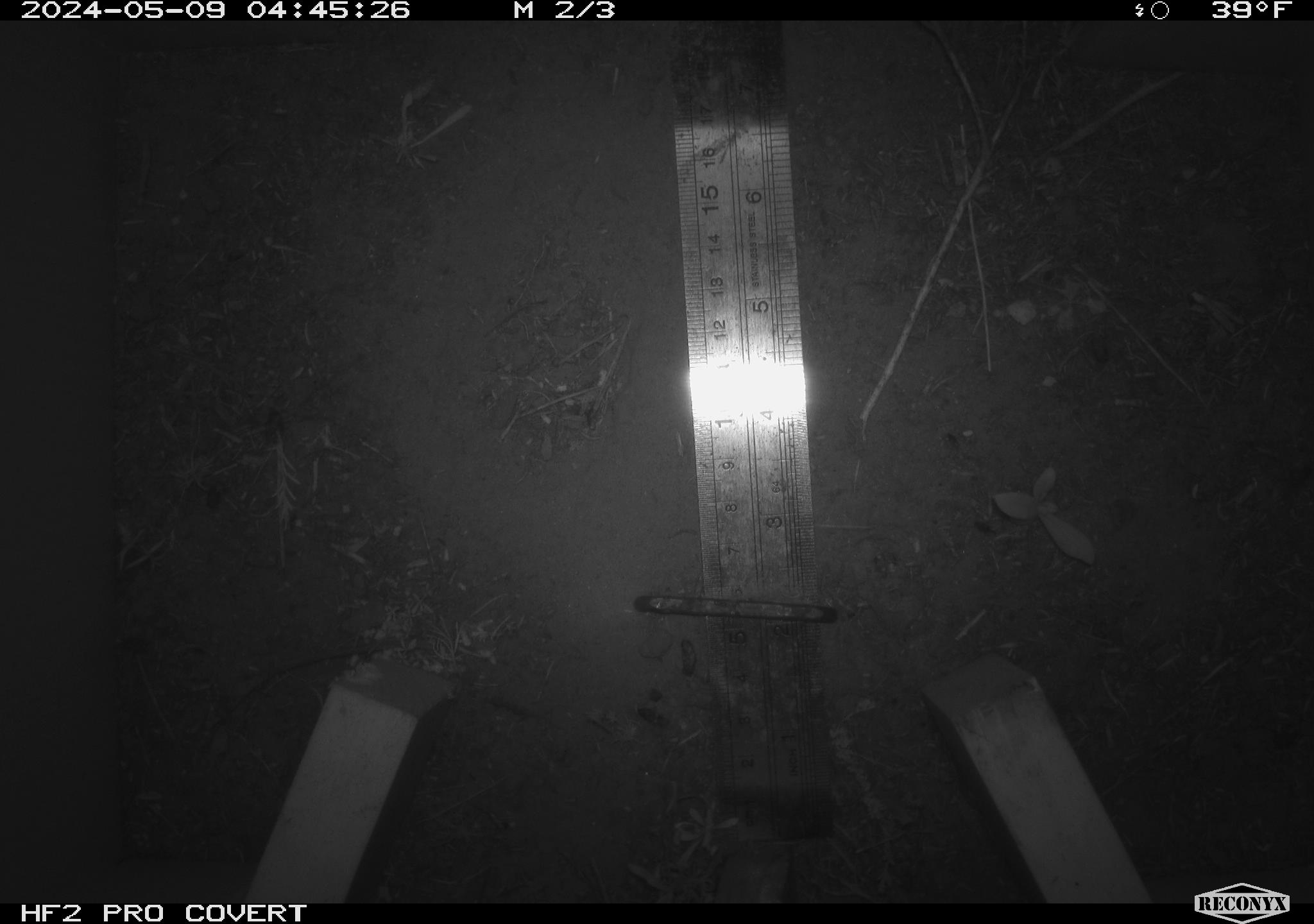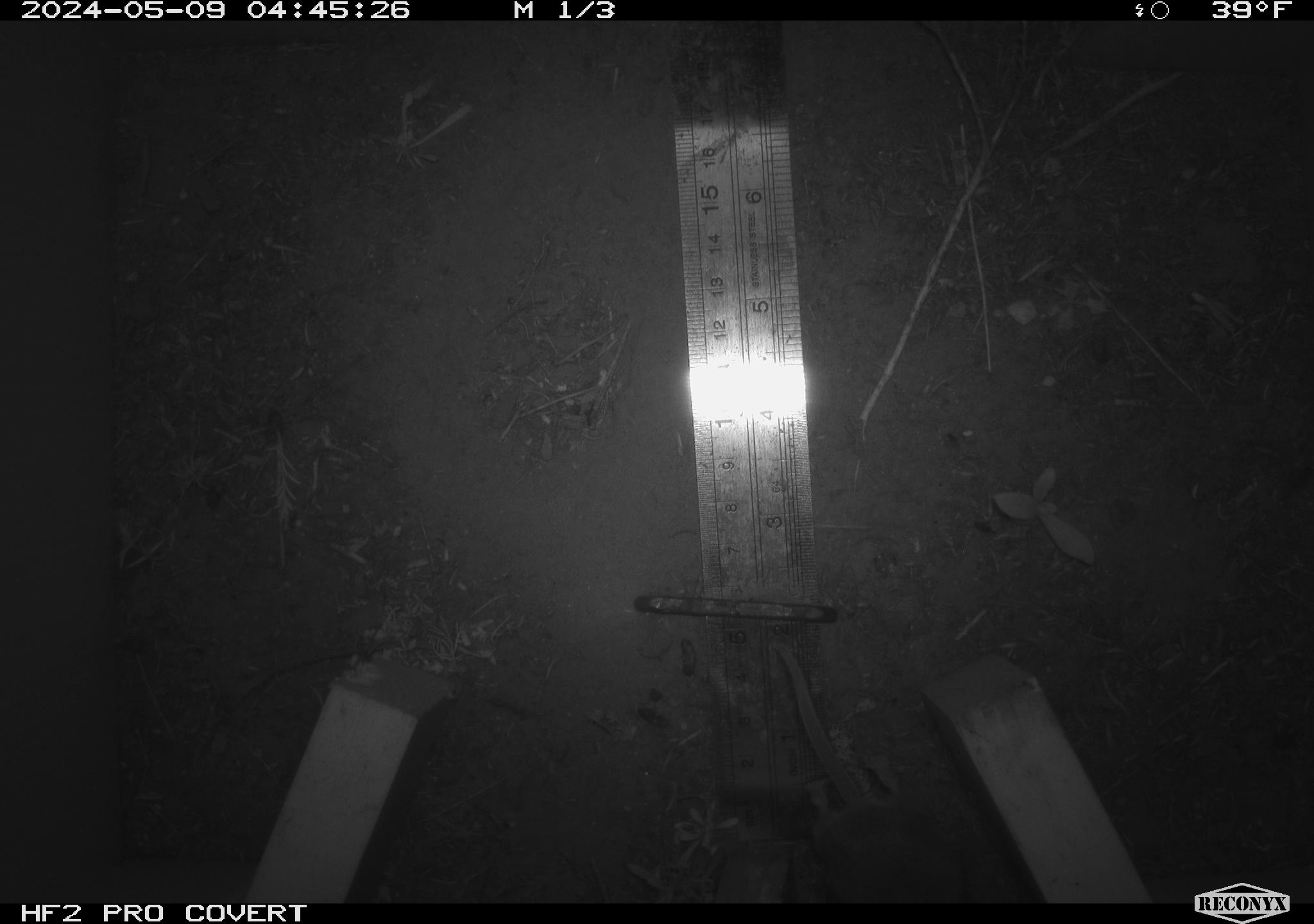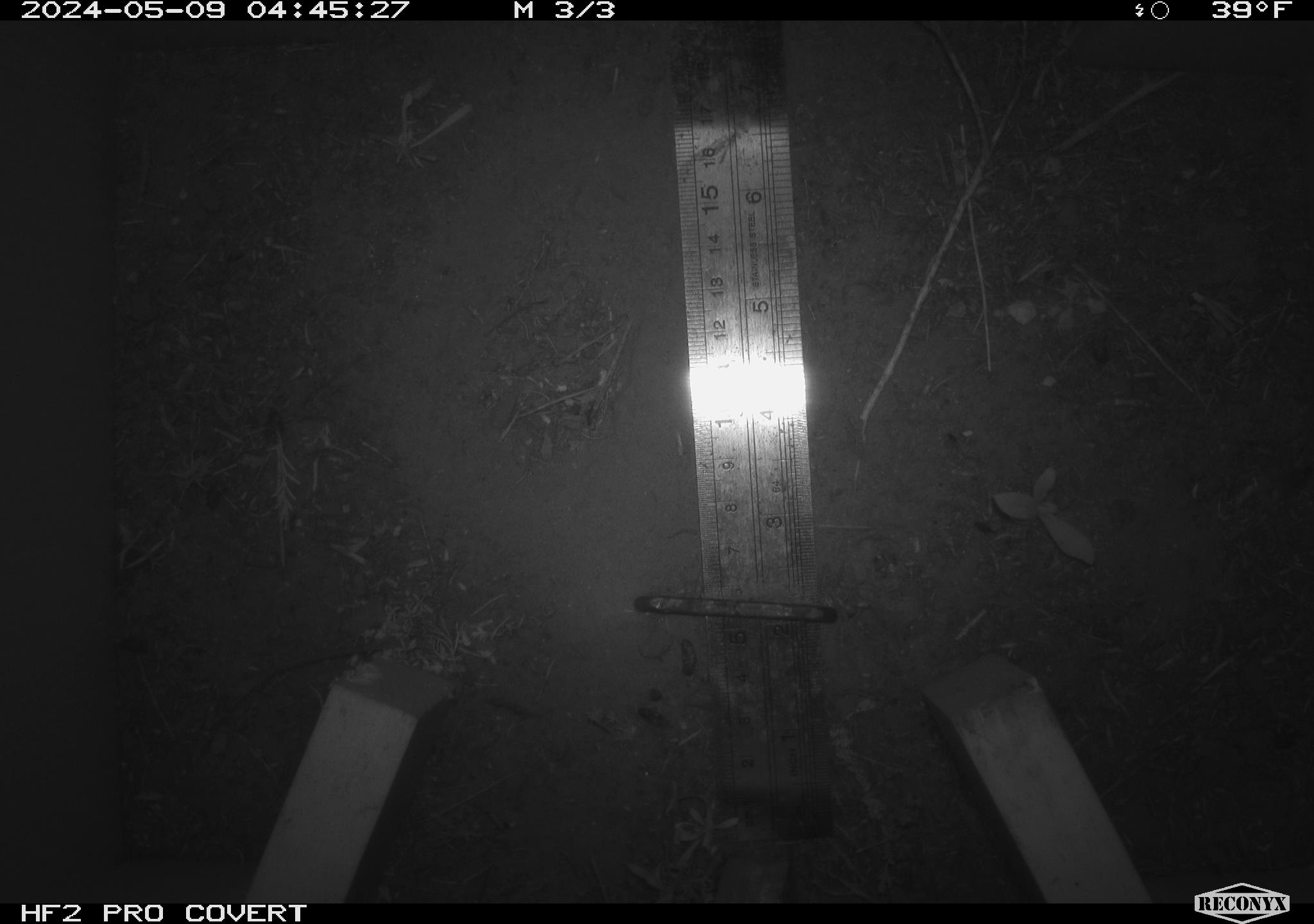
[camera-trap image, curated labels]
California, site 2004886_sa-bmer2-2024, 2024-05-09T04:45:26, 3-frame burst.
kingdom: Animalia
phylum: Chordata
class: Mammalia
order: Rodentia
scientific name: Rodentia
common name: mouse species